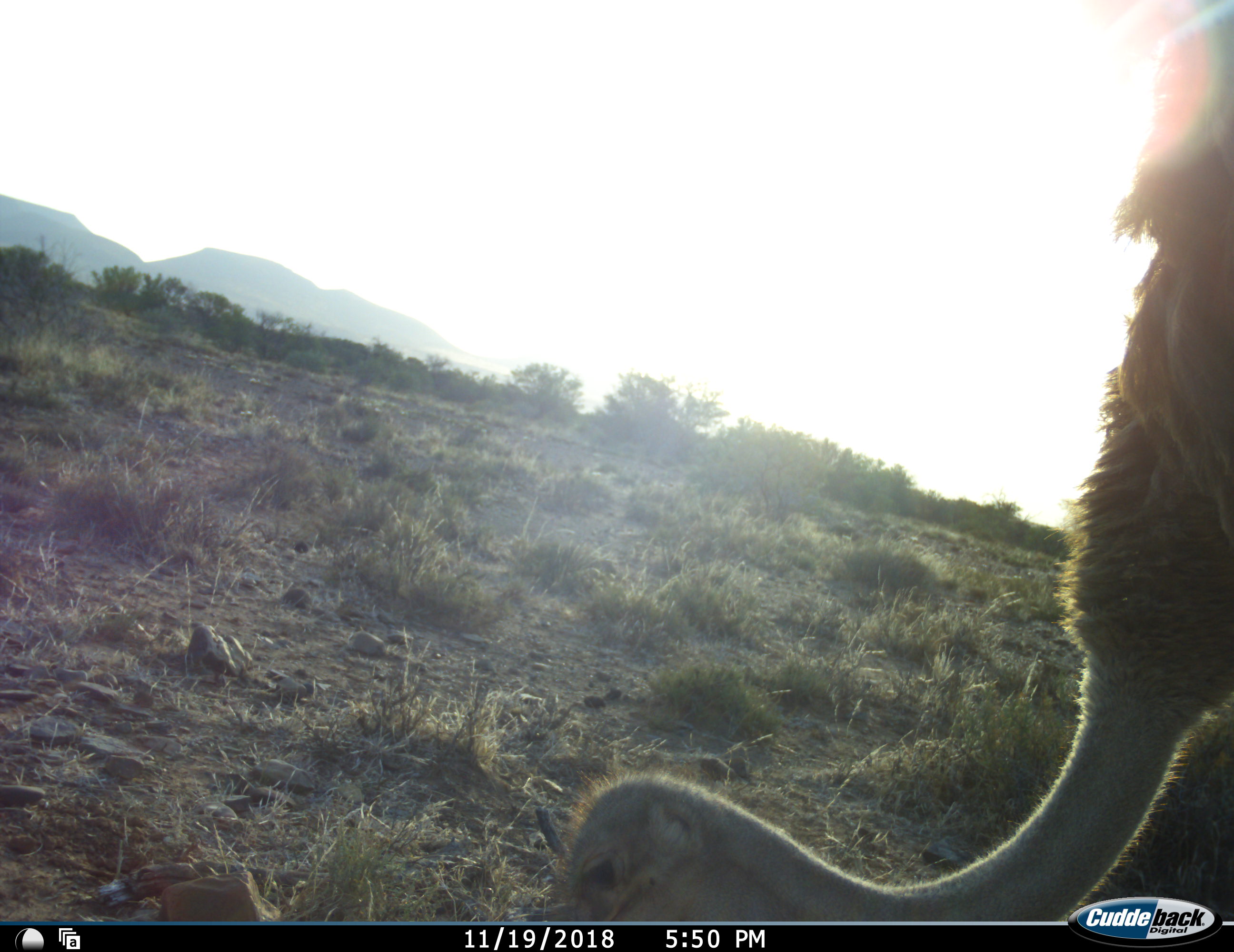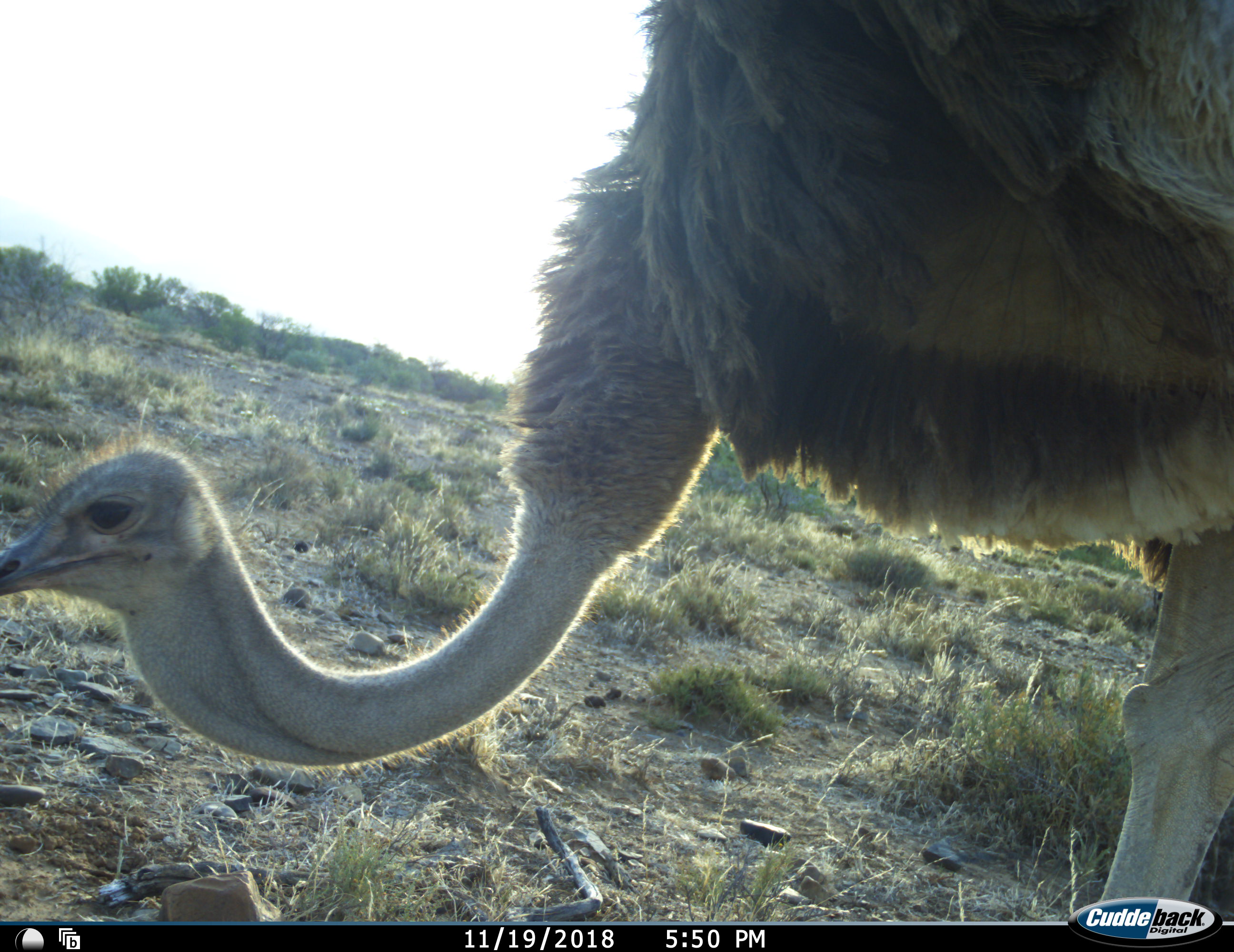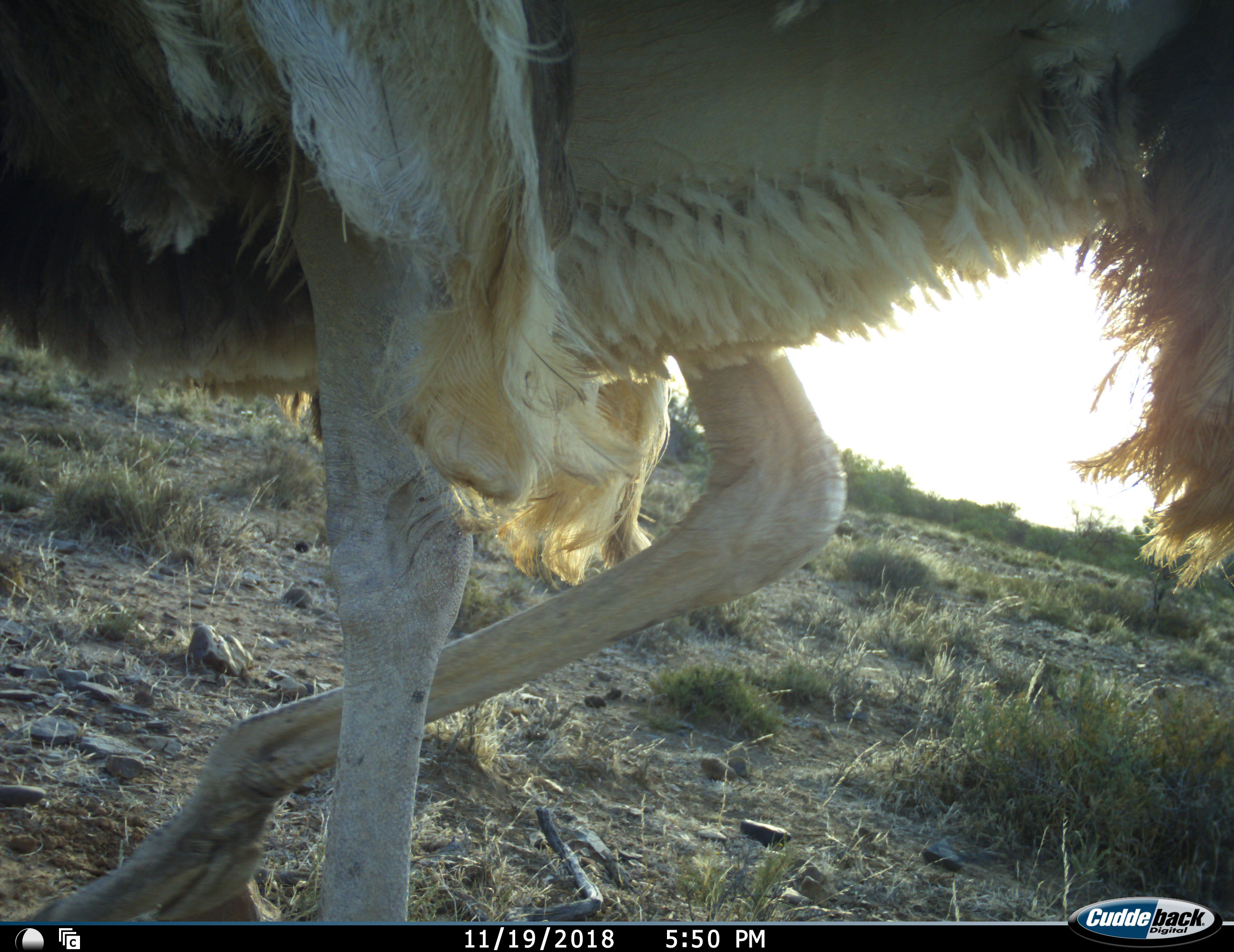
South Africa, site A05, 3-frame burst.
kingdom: Animalia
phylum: Chordata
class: Aves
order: Struthioniformes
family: Struthionidae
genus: Struthio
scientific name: Struthio camelus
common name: ostrich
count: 1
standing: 0%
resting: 0%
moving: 100%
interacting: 0%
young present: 0%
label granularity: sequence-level